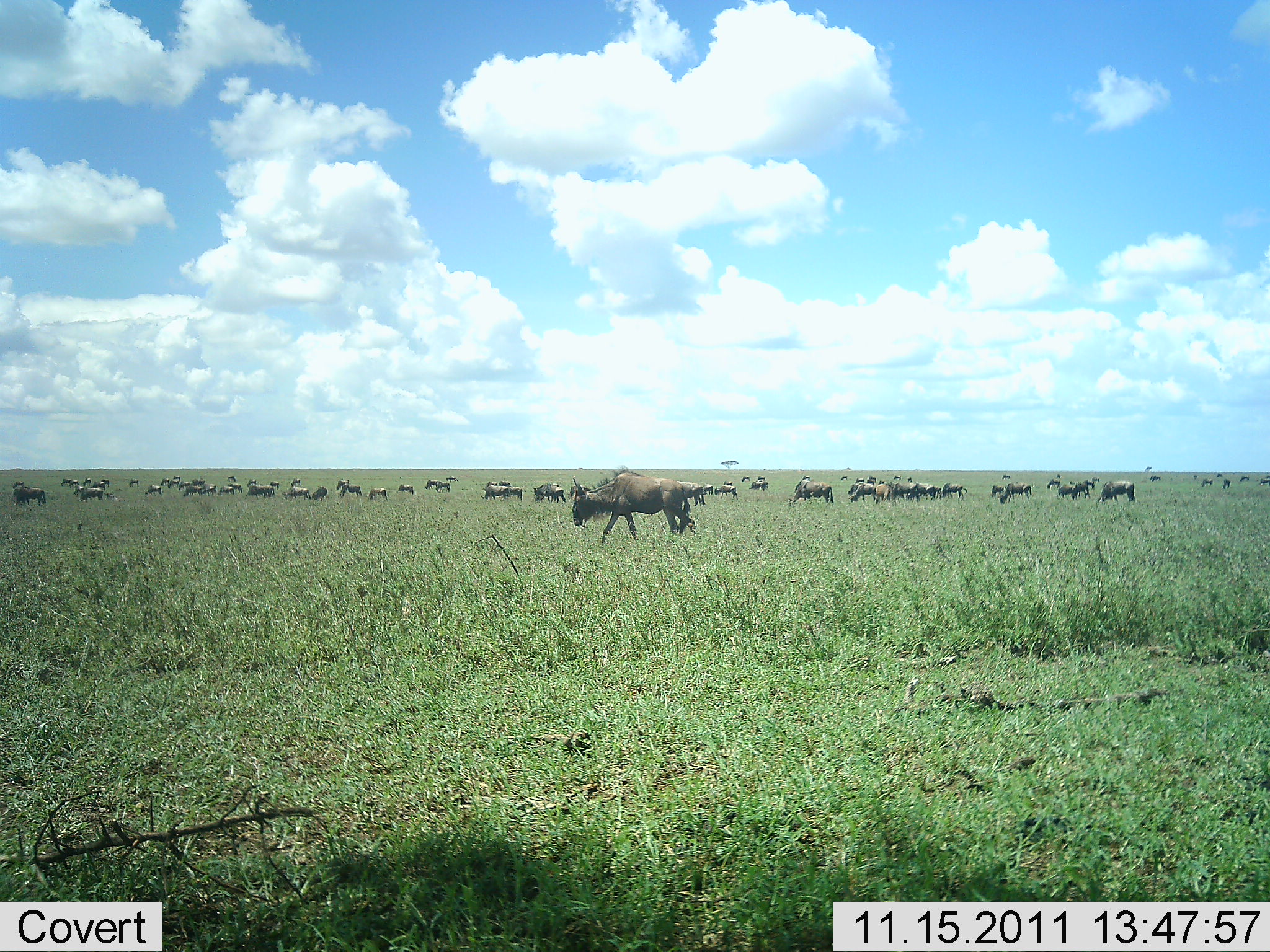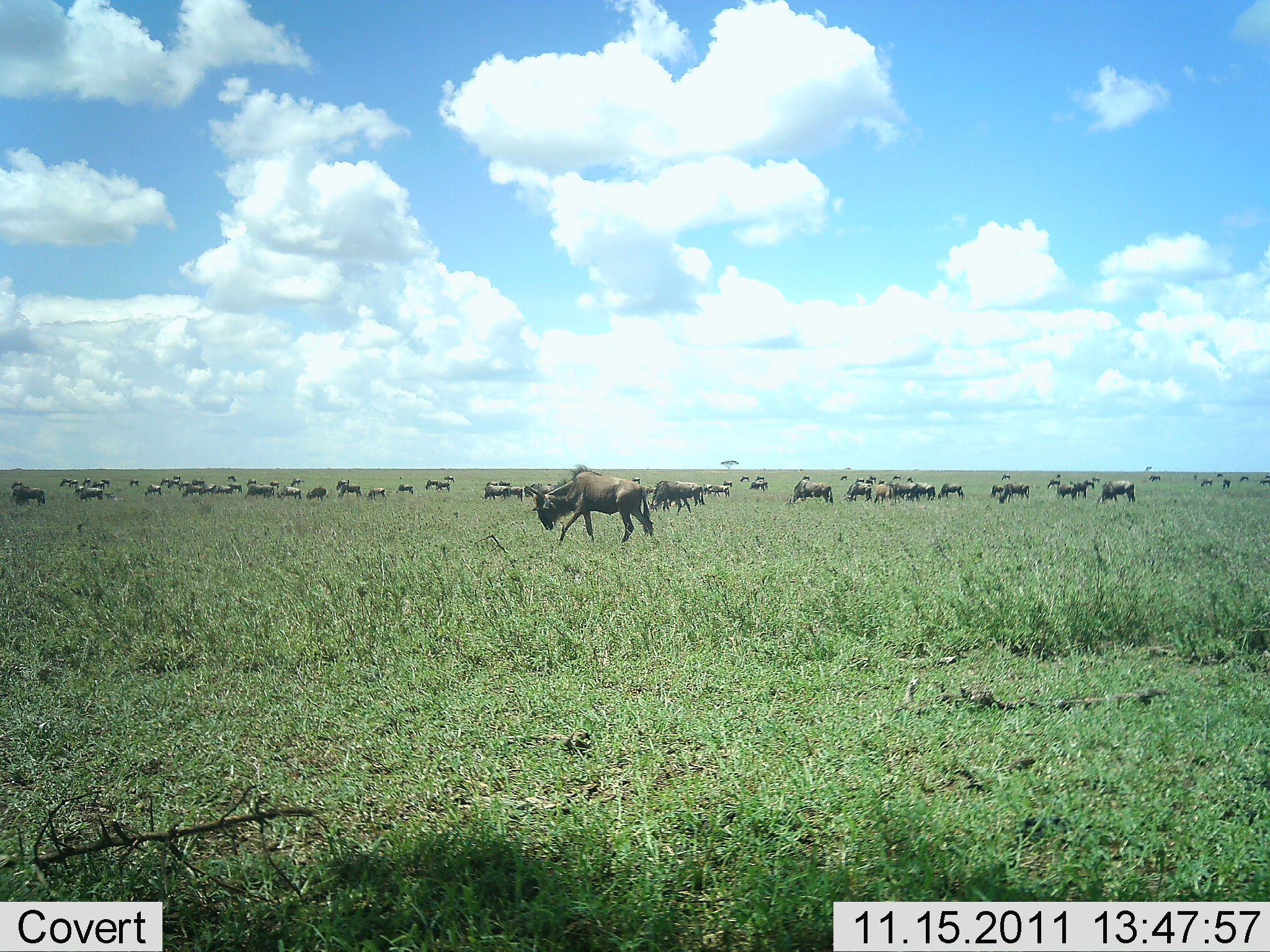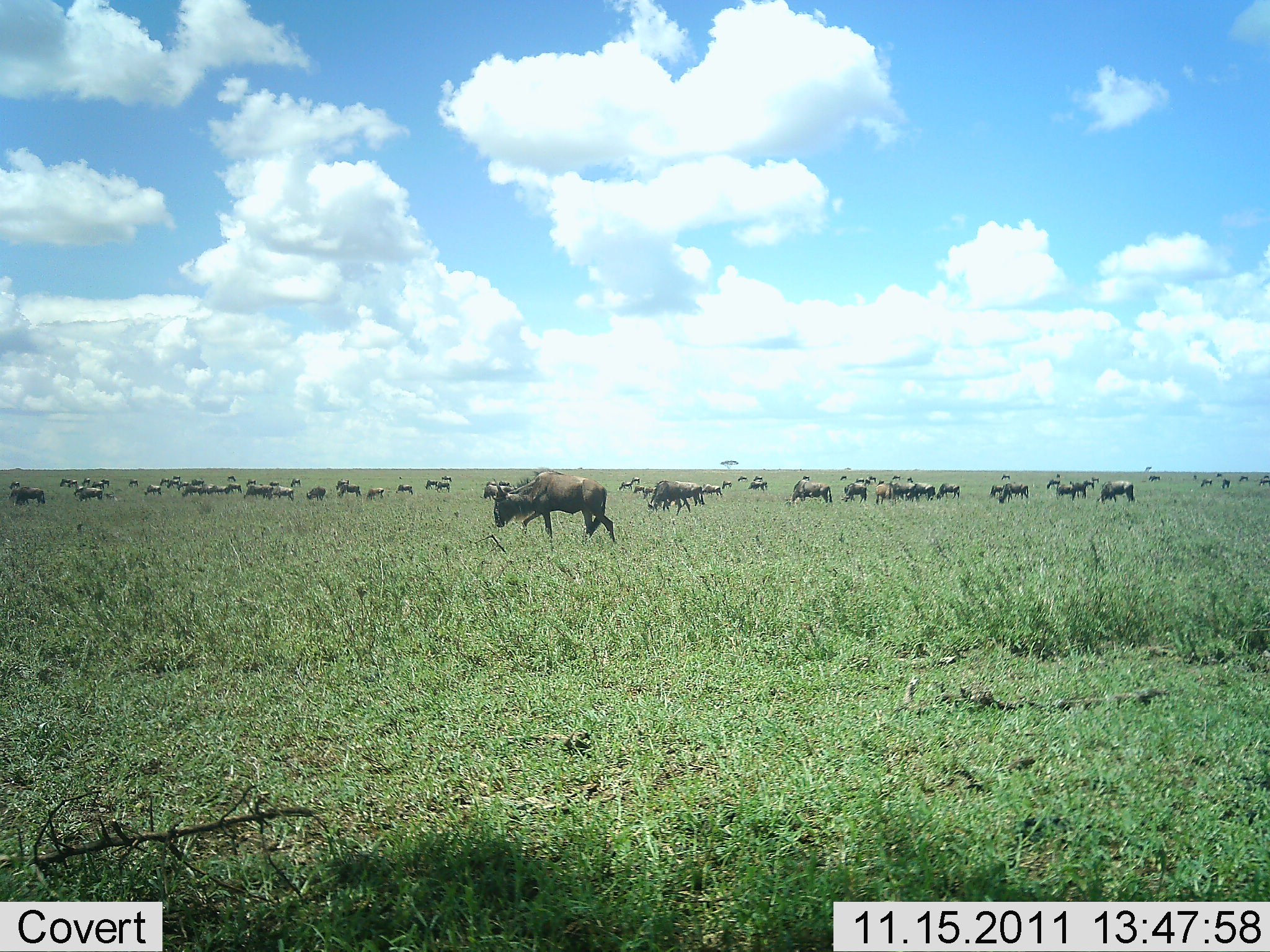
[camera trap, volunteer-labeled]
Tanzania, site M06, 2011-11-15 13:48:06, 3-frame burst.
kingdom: Animalia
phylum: Chordata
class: Mammalia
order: Artiodactyla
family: Bovidae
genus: Connochaetes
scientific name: Connochaetes taurinus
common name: blue wildebeest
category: wildebeest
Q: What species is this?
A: Wildebeest (blue wildebeest) (Connochaetes taurinus).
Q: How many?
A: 51+.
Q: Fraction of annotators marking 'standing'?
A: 40%.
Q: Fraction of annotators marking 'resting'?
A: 10%.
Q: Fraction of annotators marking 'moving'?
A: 80%.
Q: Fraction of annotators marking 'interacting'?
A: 10%.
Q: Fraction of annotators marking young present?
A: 10%.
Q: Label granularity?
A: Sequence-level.